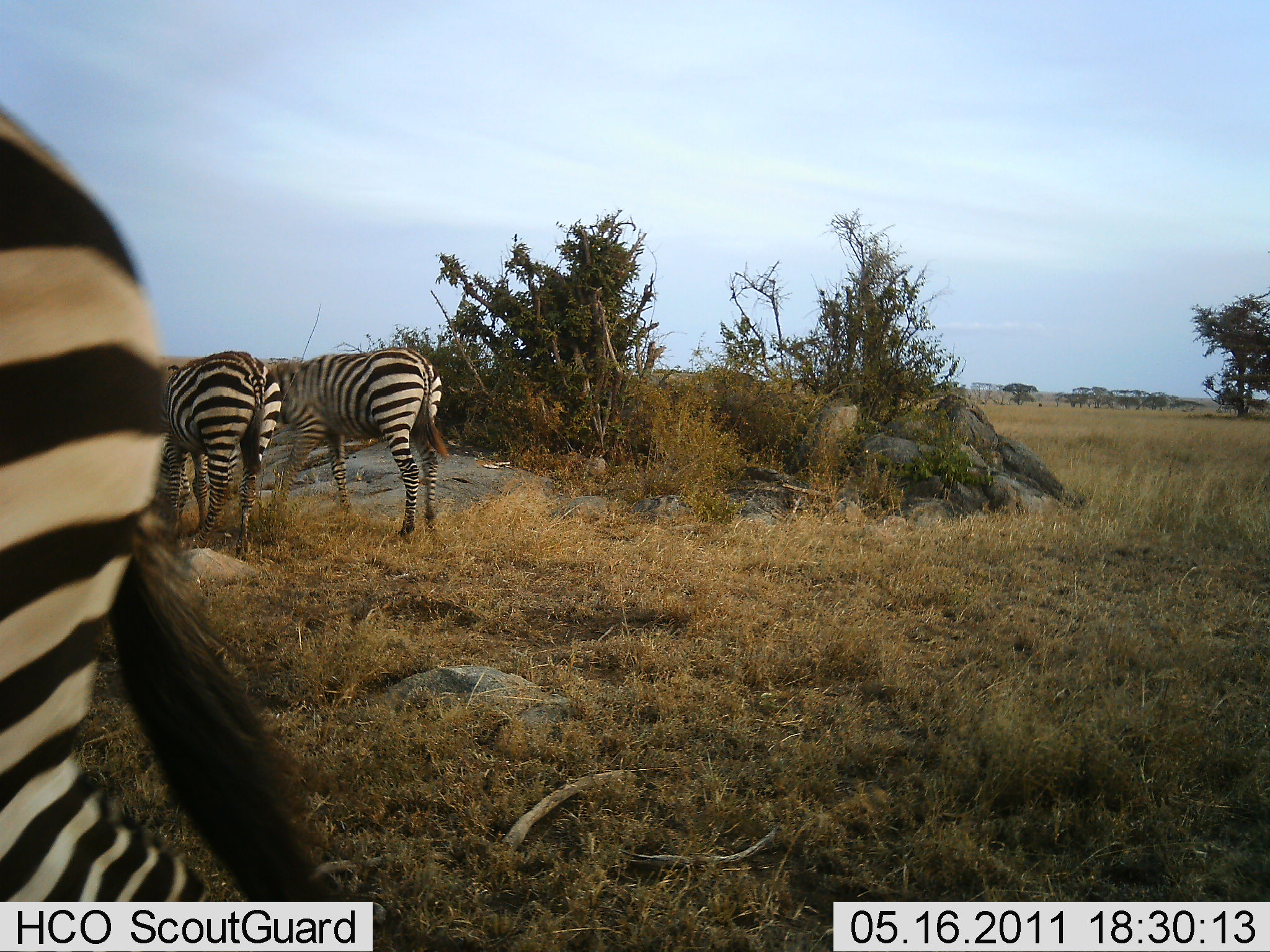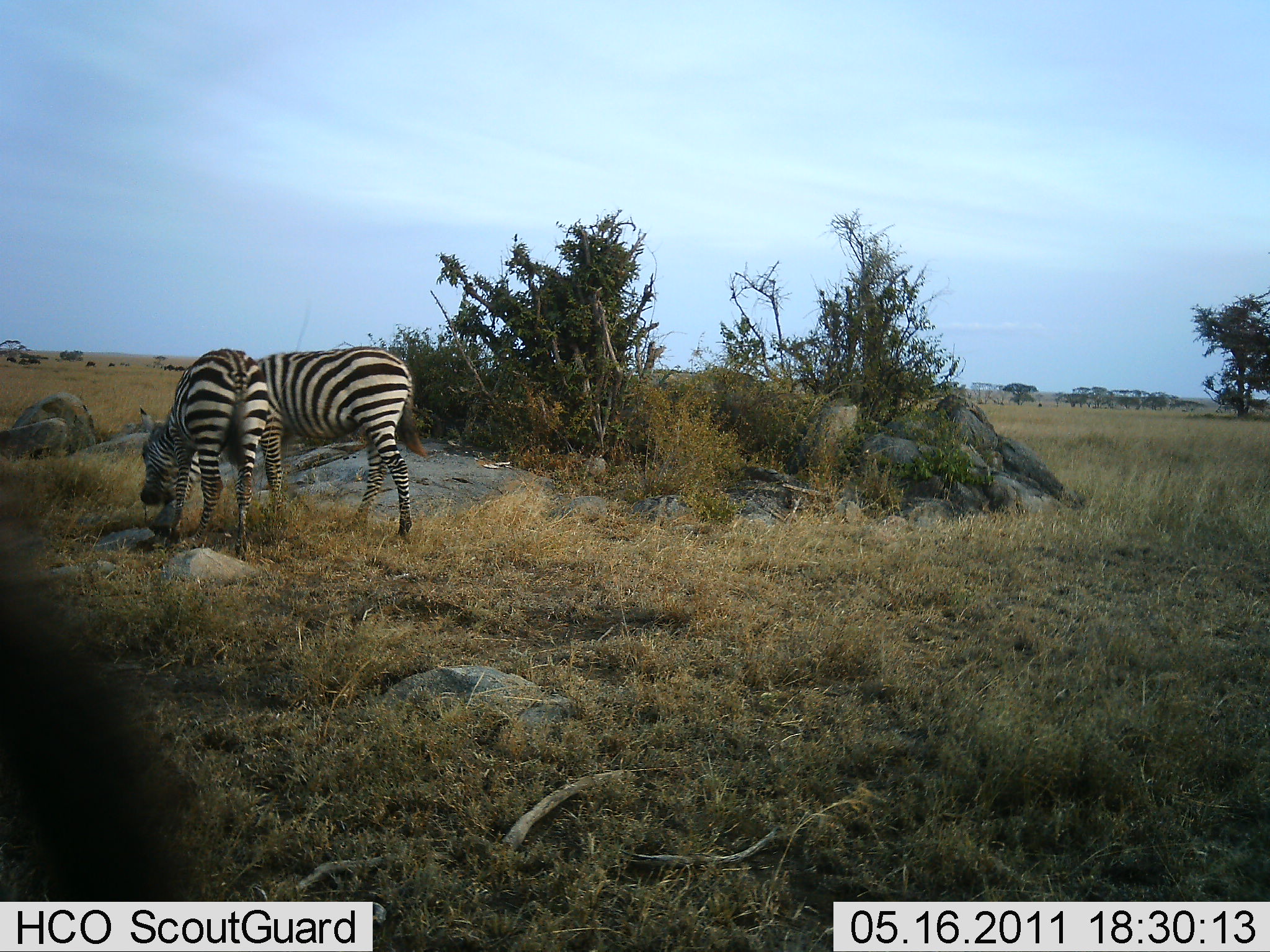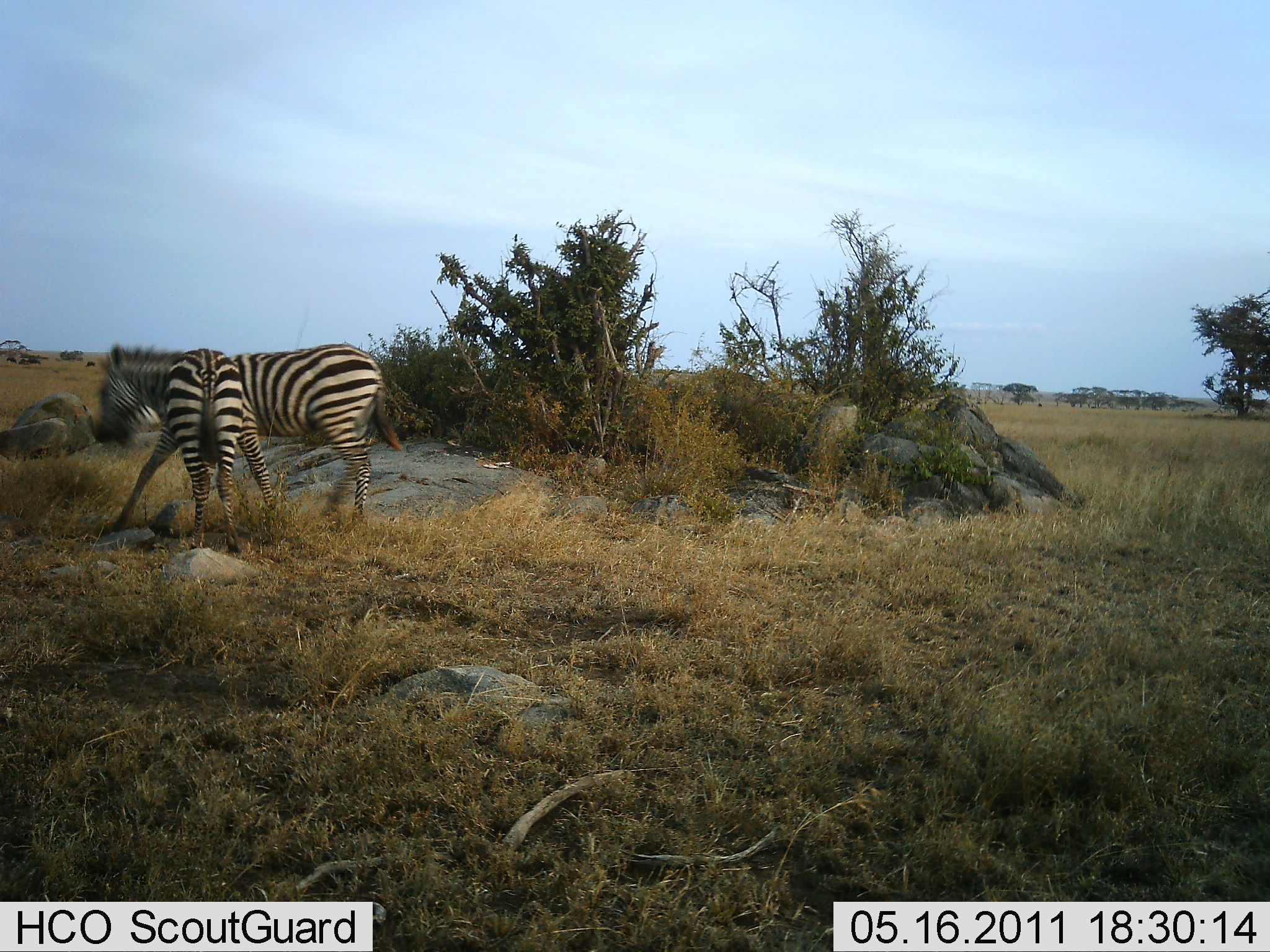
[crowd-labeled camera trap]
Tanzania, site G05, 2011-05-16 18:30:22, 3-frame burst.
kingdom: Animalia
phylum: Chordata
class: Mammalia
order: Perissodactyla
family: Equidae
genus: Equus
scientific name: Equus quagga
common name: plains zebra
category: zebra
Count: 3.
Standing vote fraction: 36%.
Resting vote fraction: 7%.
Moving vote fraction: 64%.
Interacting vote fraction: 0%.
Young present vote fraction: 0%.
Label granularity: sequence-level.